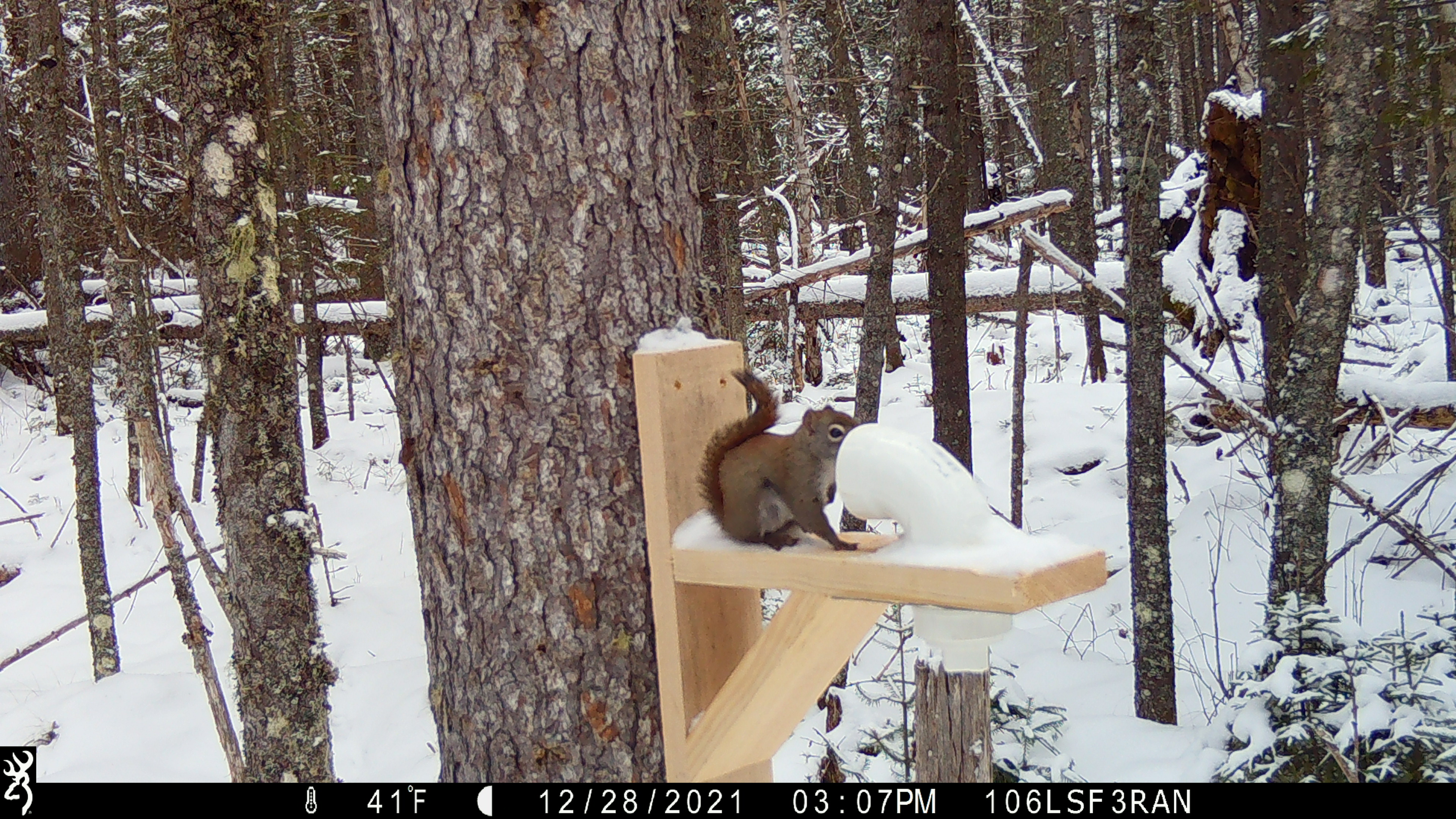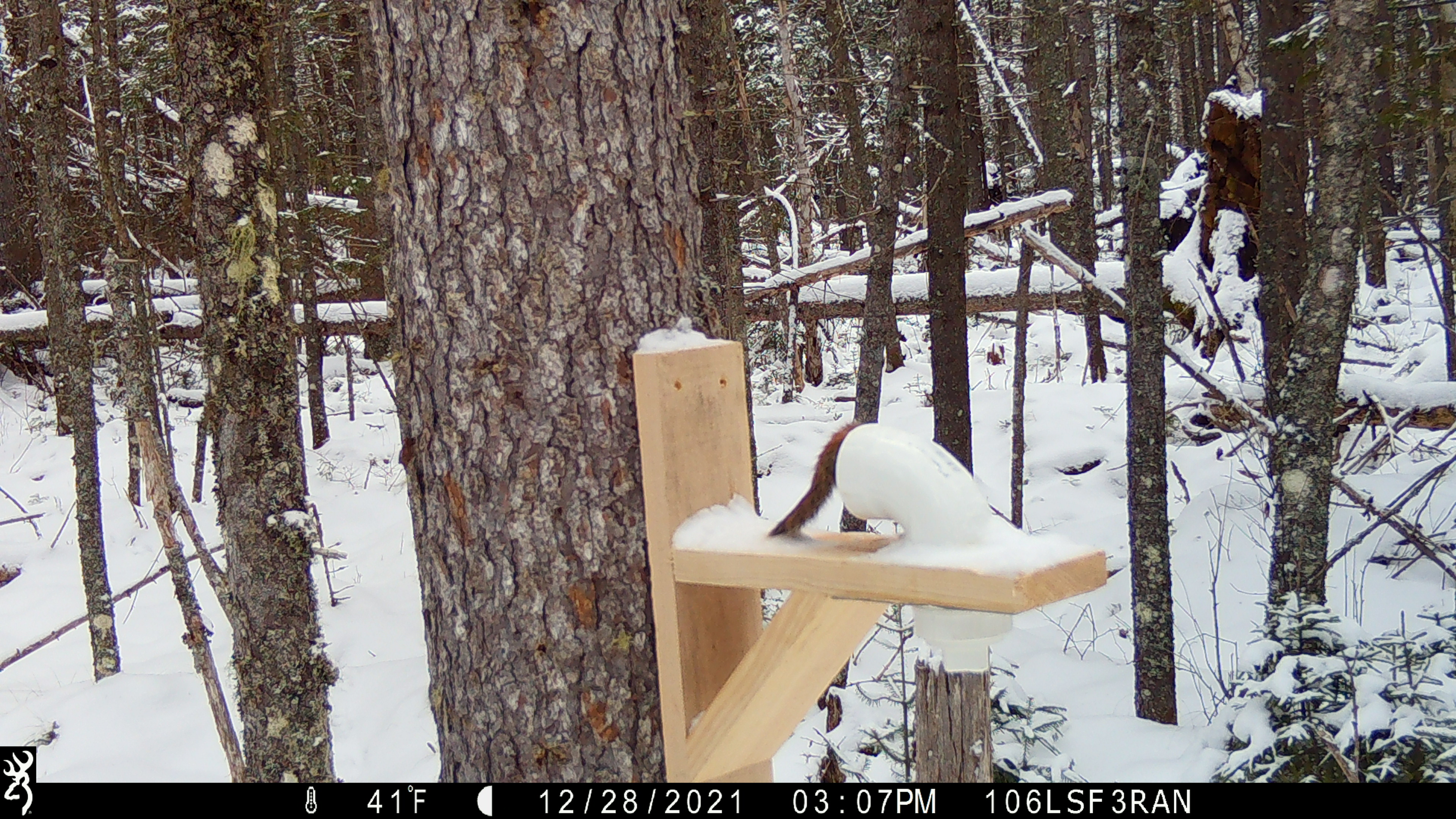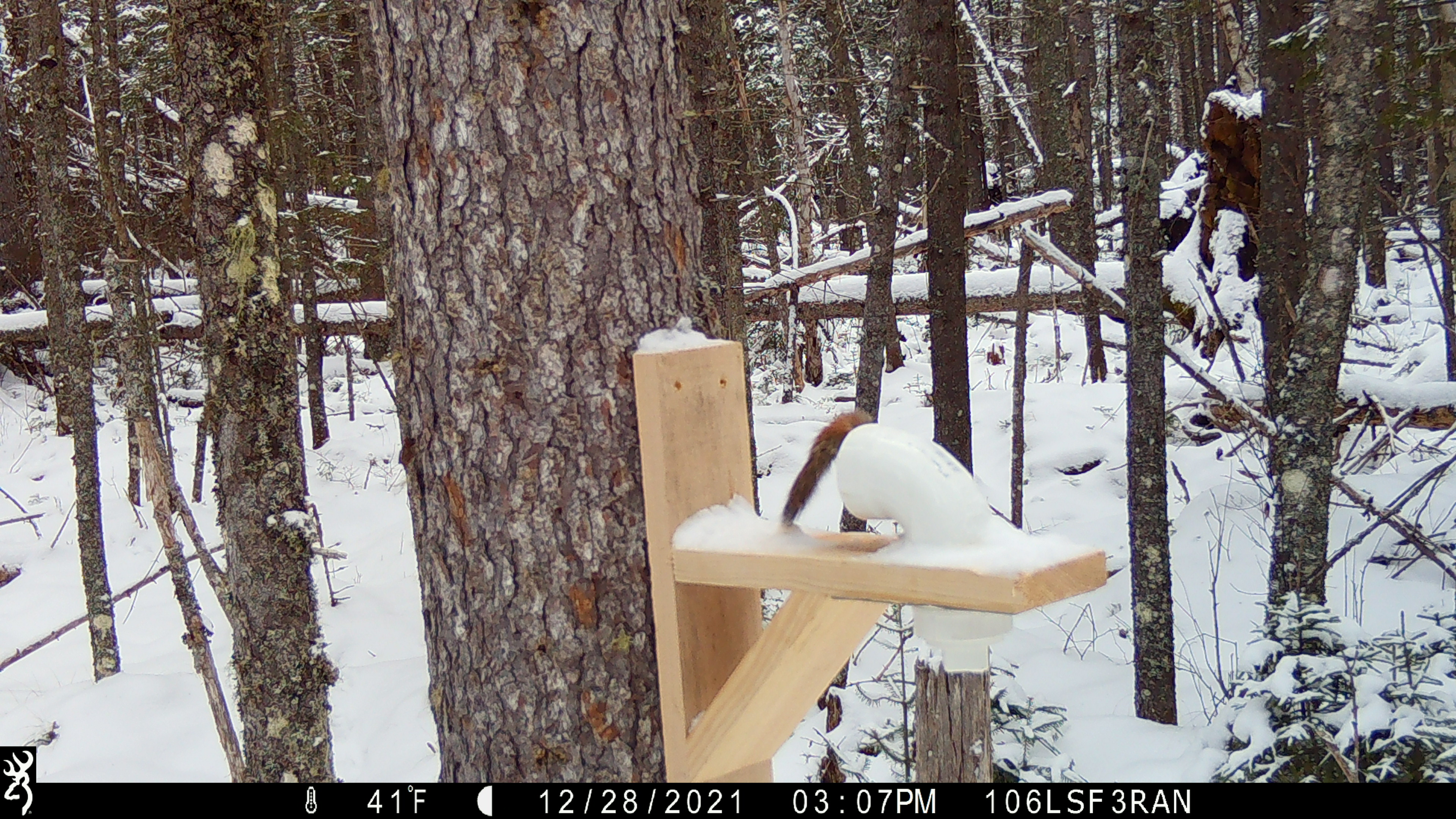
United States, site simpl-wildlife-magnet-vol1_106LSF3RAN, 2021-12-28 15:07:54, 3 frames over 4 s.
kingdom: Animalia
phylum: Chordata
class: Mammalia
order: Rodentia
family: Sciuridae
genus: Tamiasciurus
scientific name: Tamiasciurus hudsonicus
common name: red squirrel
Red squirrel (Tamiasciurus hudsonicus).